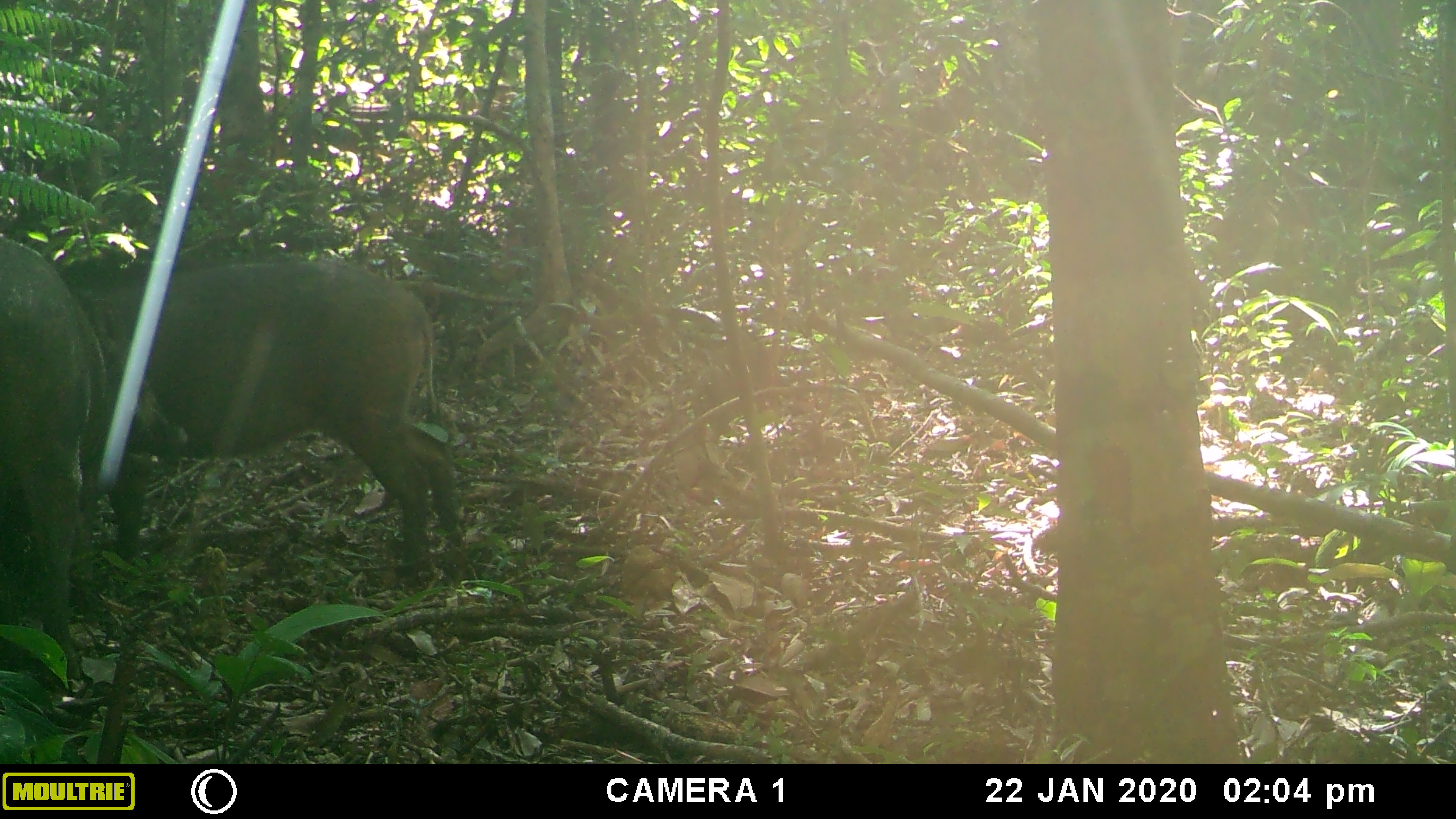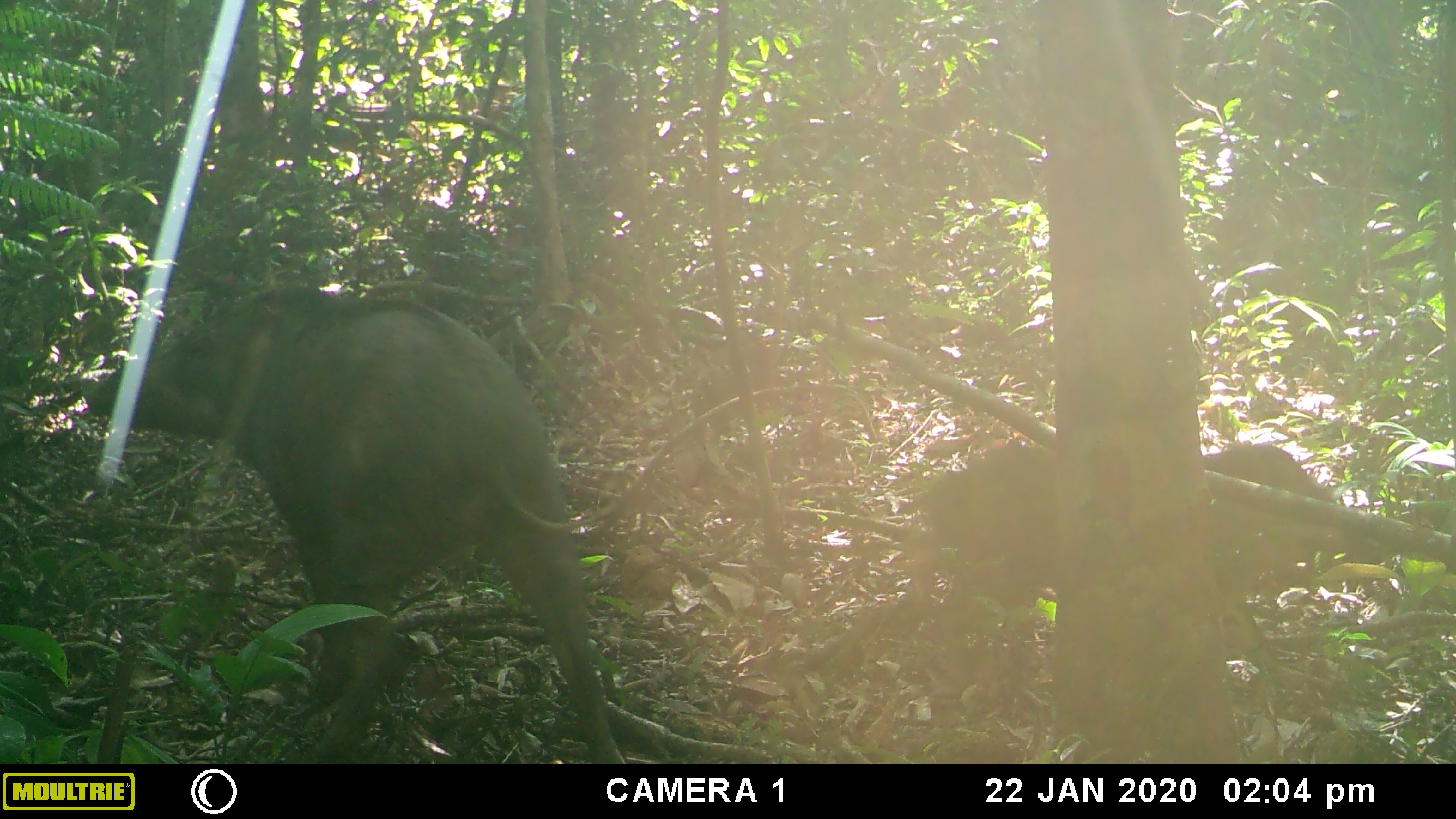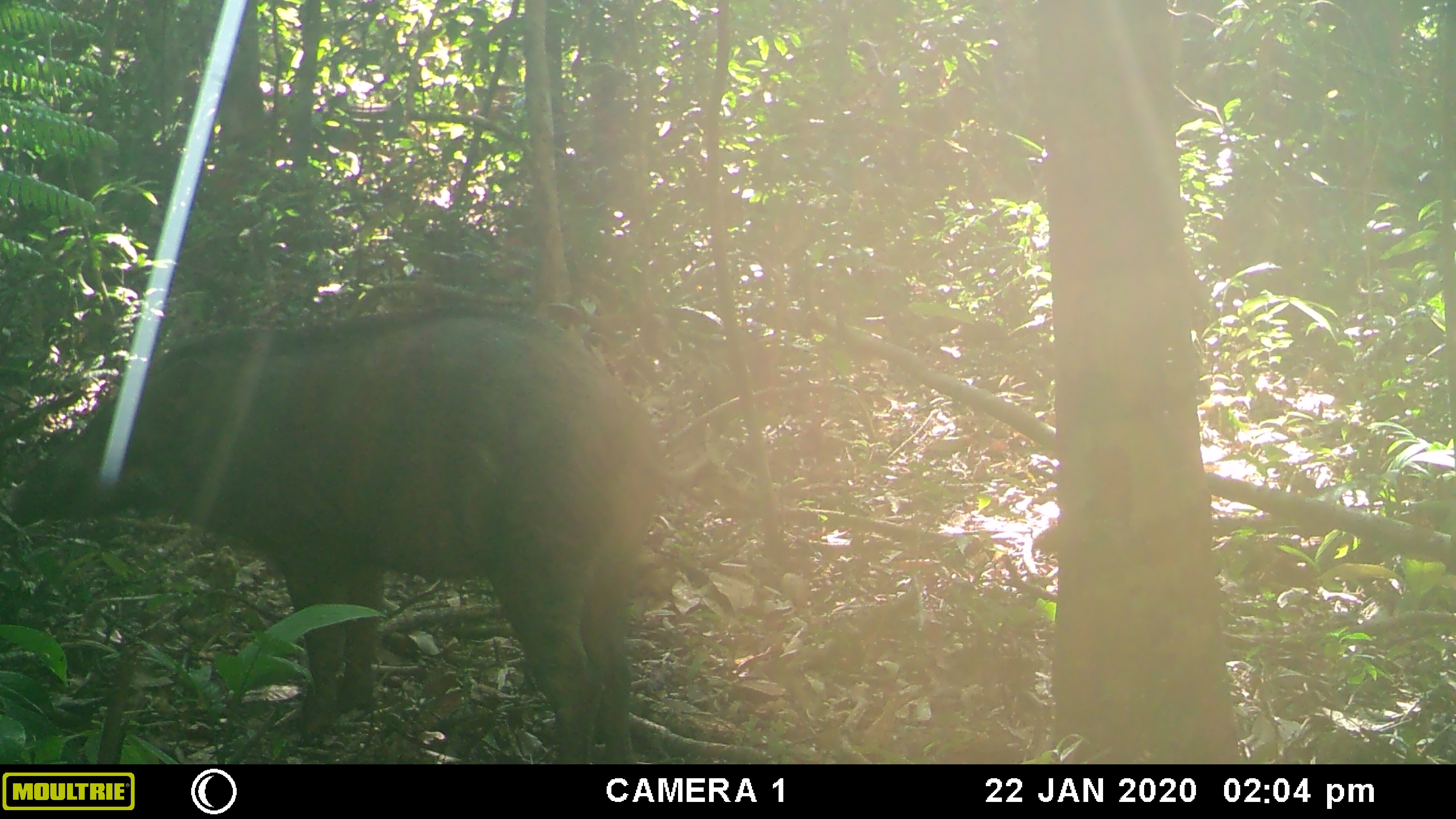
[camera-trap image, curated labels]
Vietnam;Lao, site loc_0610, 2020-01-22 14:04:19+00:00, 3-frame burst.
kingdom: Animalia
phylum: Chordata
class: Mammalia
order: Artiodactyla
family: Suidae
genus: Sus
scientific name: Sus scrofa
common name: eurasian wild pig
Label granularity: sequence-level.